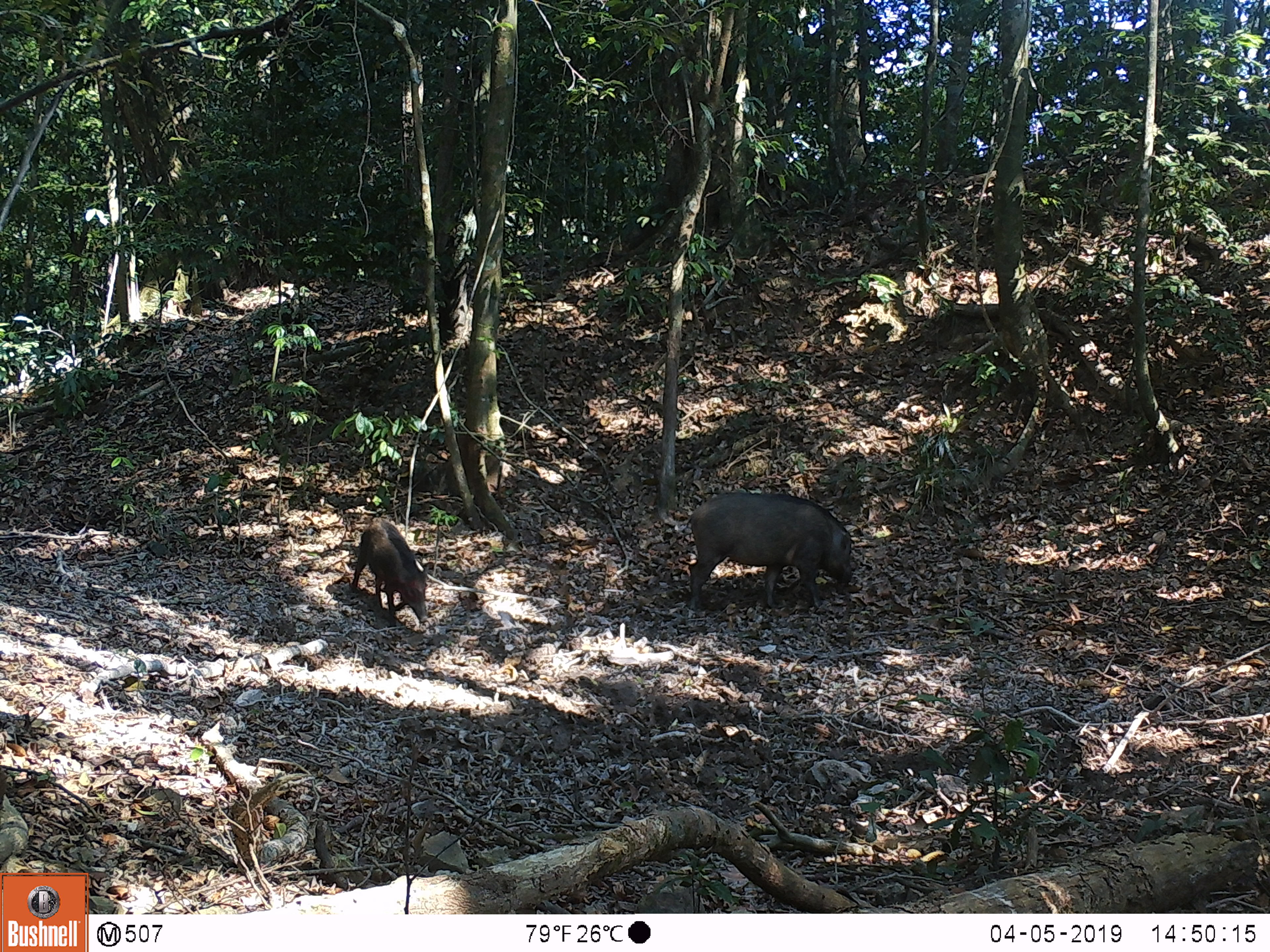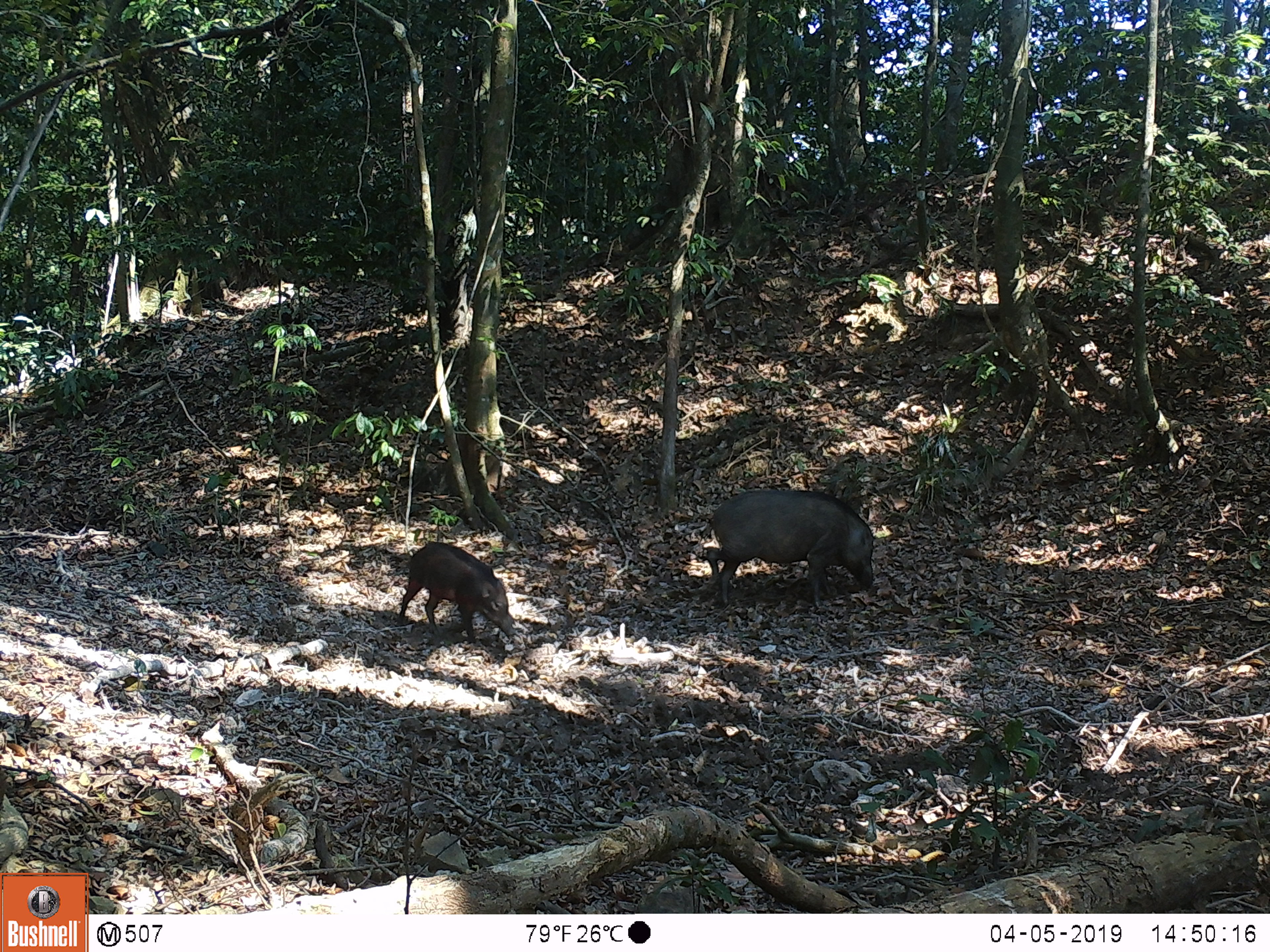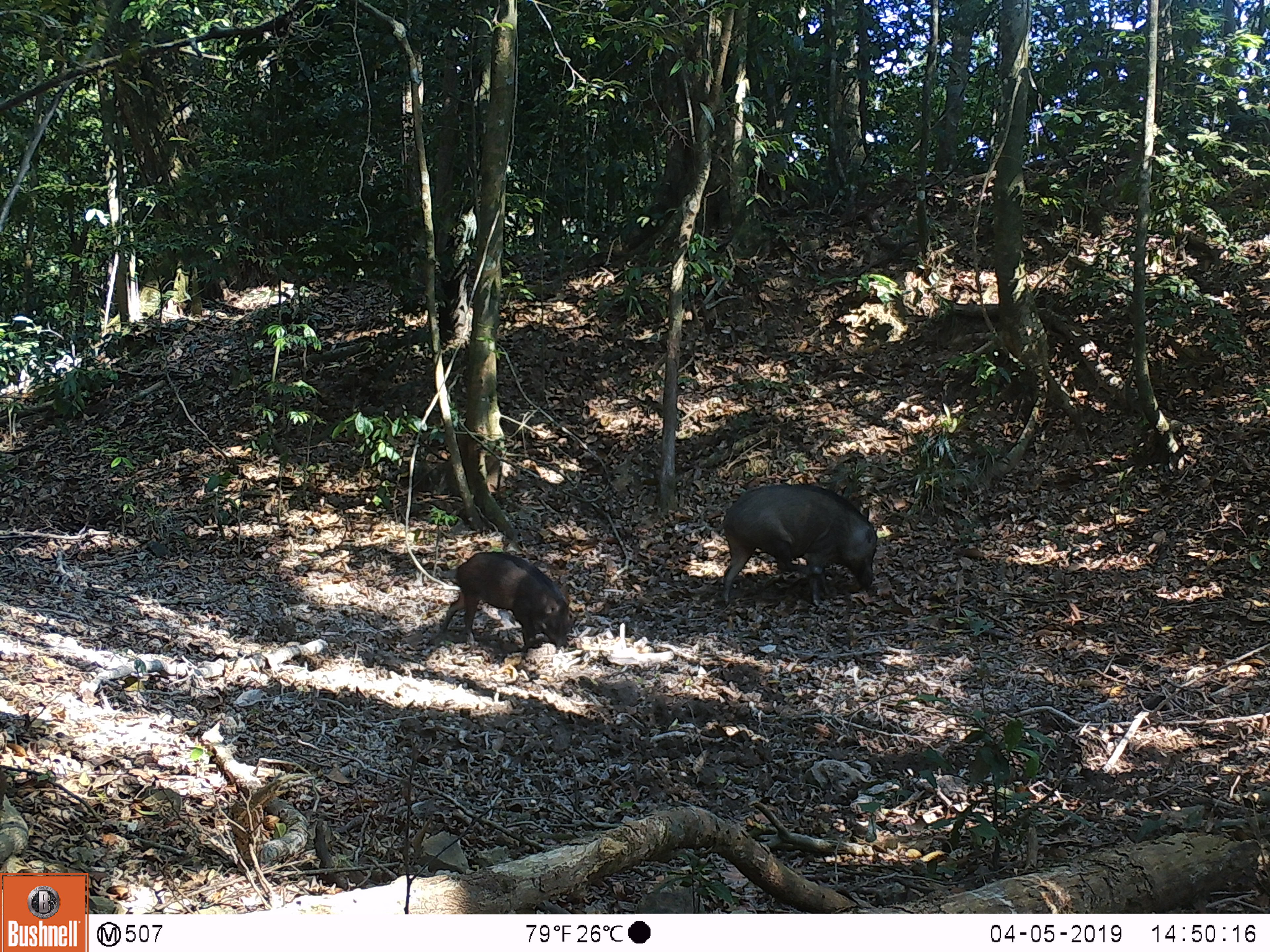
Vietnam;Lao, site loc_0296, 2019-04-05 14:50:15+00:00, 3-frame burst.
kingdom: Animalia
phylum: Chordata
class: Mammalia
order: Artiodactyla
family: Suidae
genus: Sus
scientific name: Sus scrofa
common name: eurasian wild pig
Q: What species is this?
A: Eurasian wild pig (Sus scrofa).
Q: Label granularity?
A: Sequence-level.